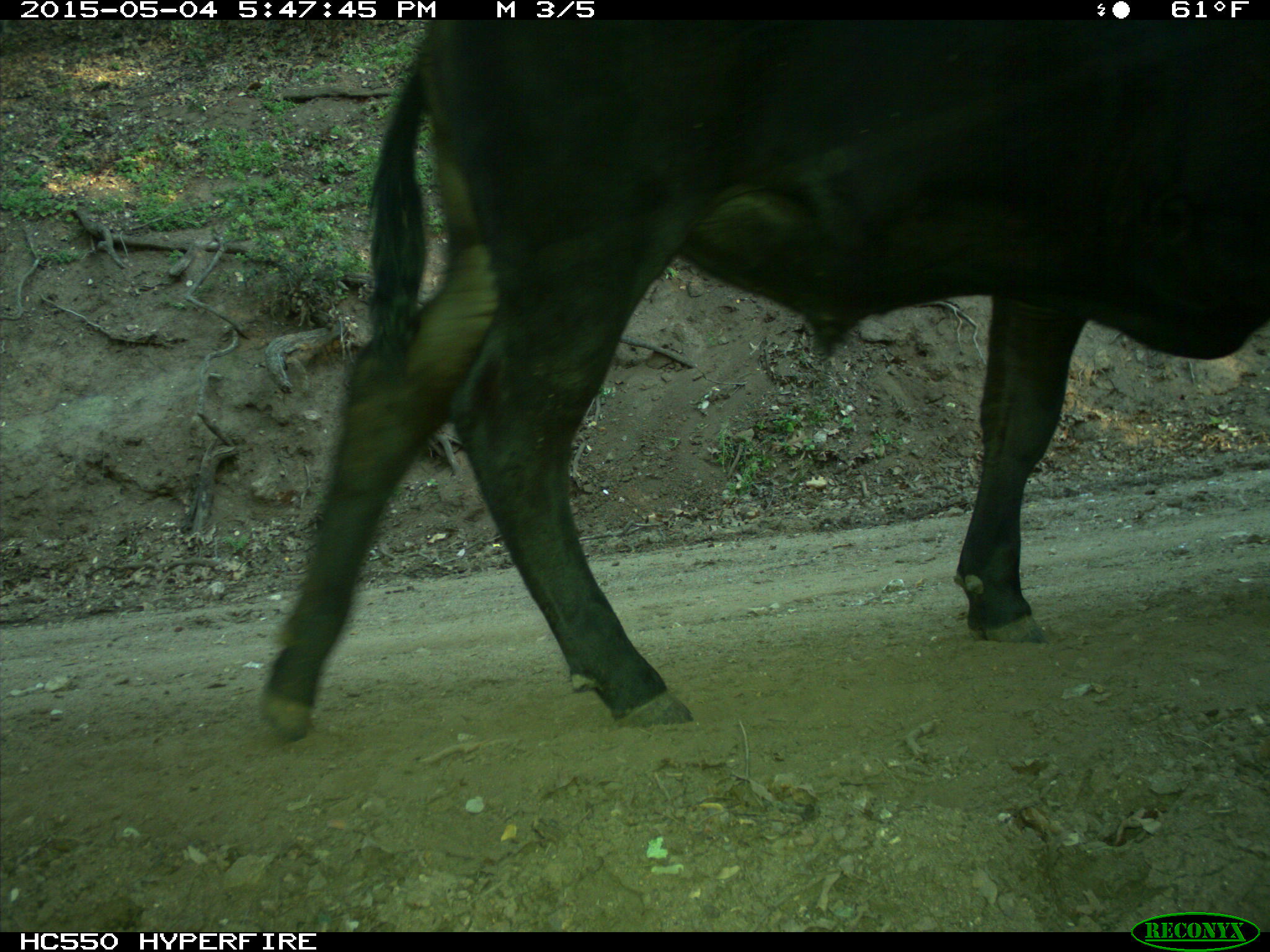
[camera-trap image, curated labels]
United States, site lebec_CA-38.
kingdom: Animalia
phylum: Chordata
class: Mammalia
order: Artiodactyla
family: Bovidae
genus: Bos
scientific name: Bos taurus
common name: domestic cow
Bos taurus (domestic cow).